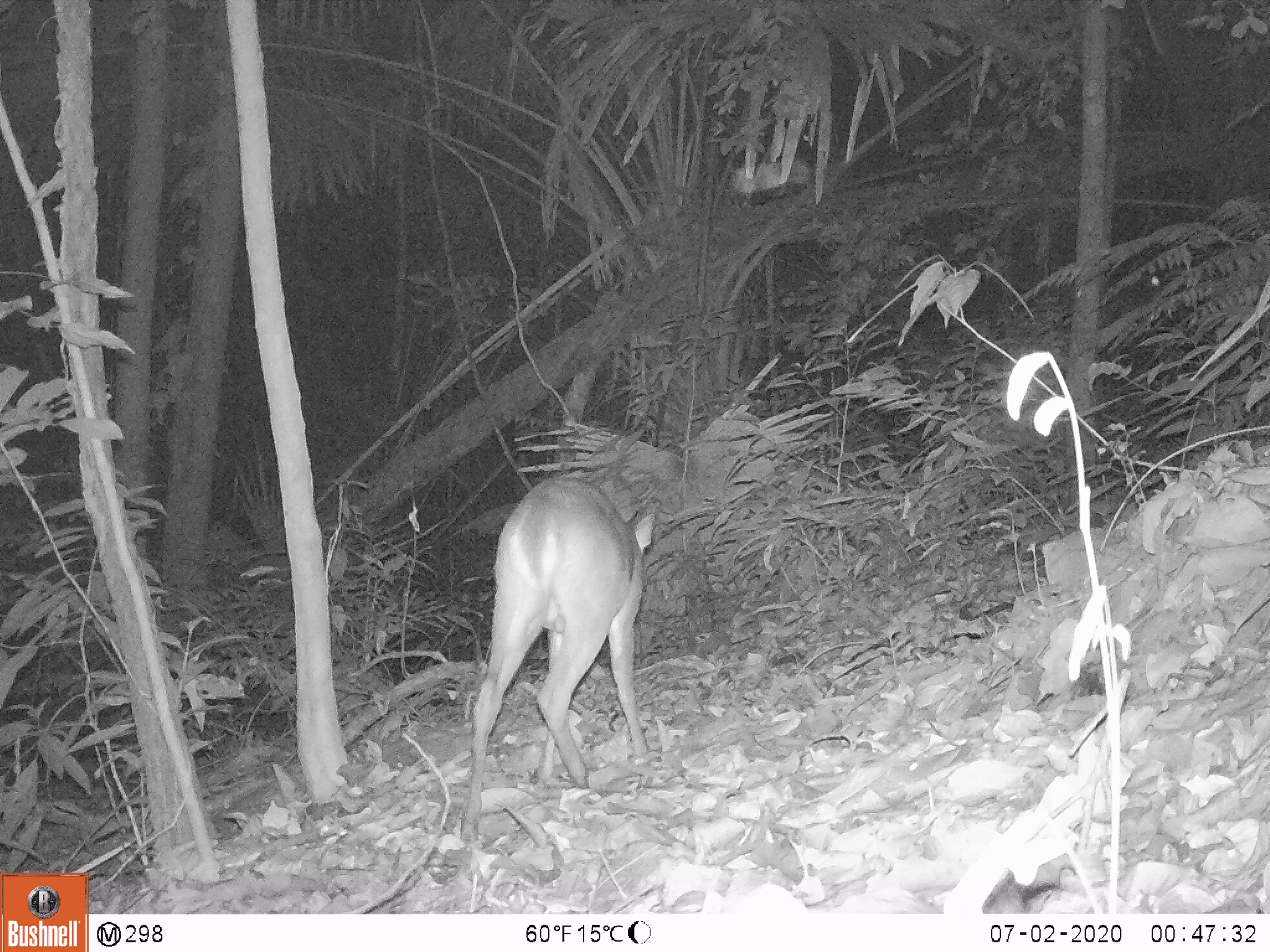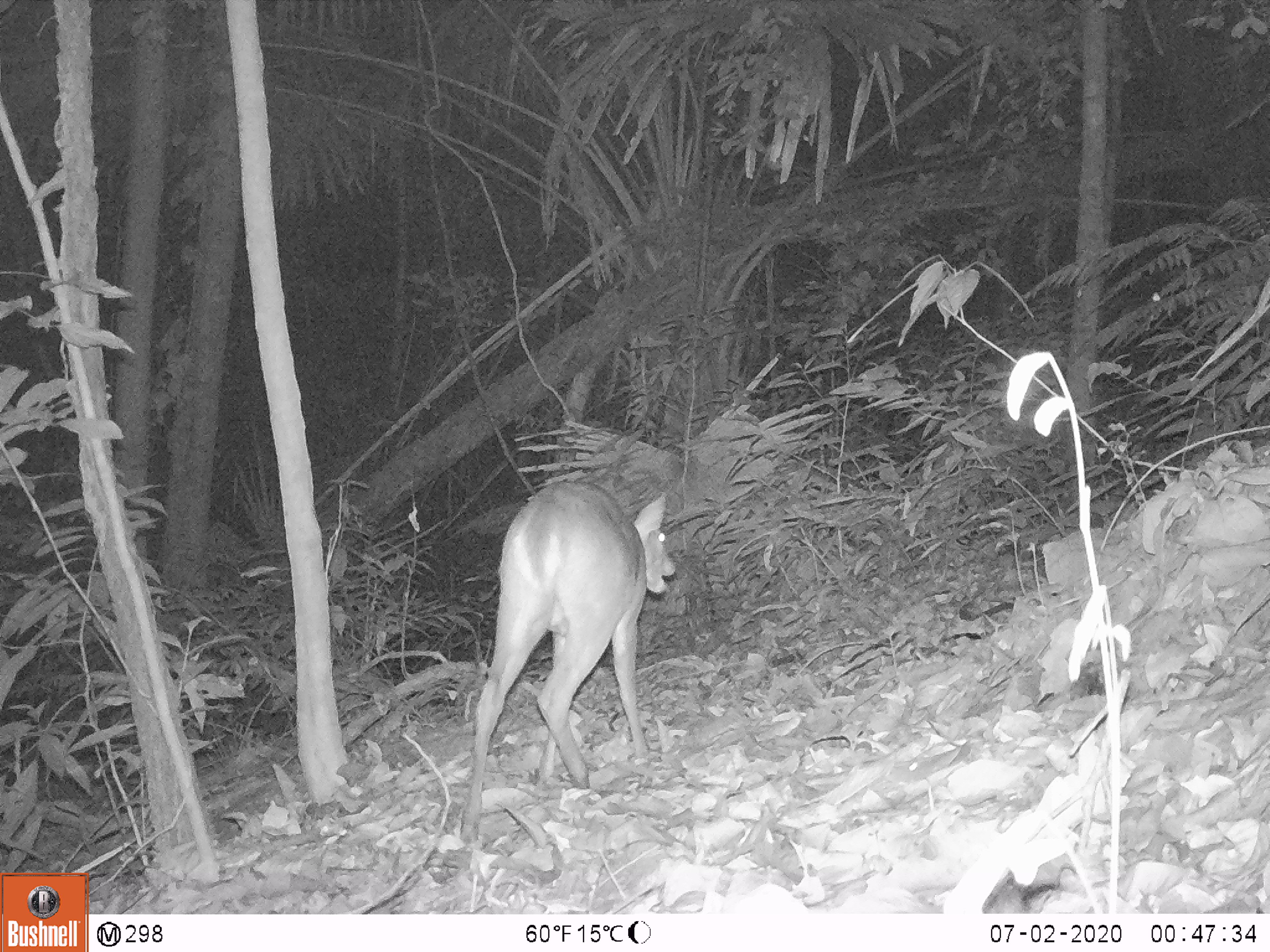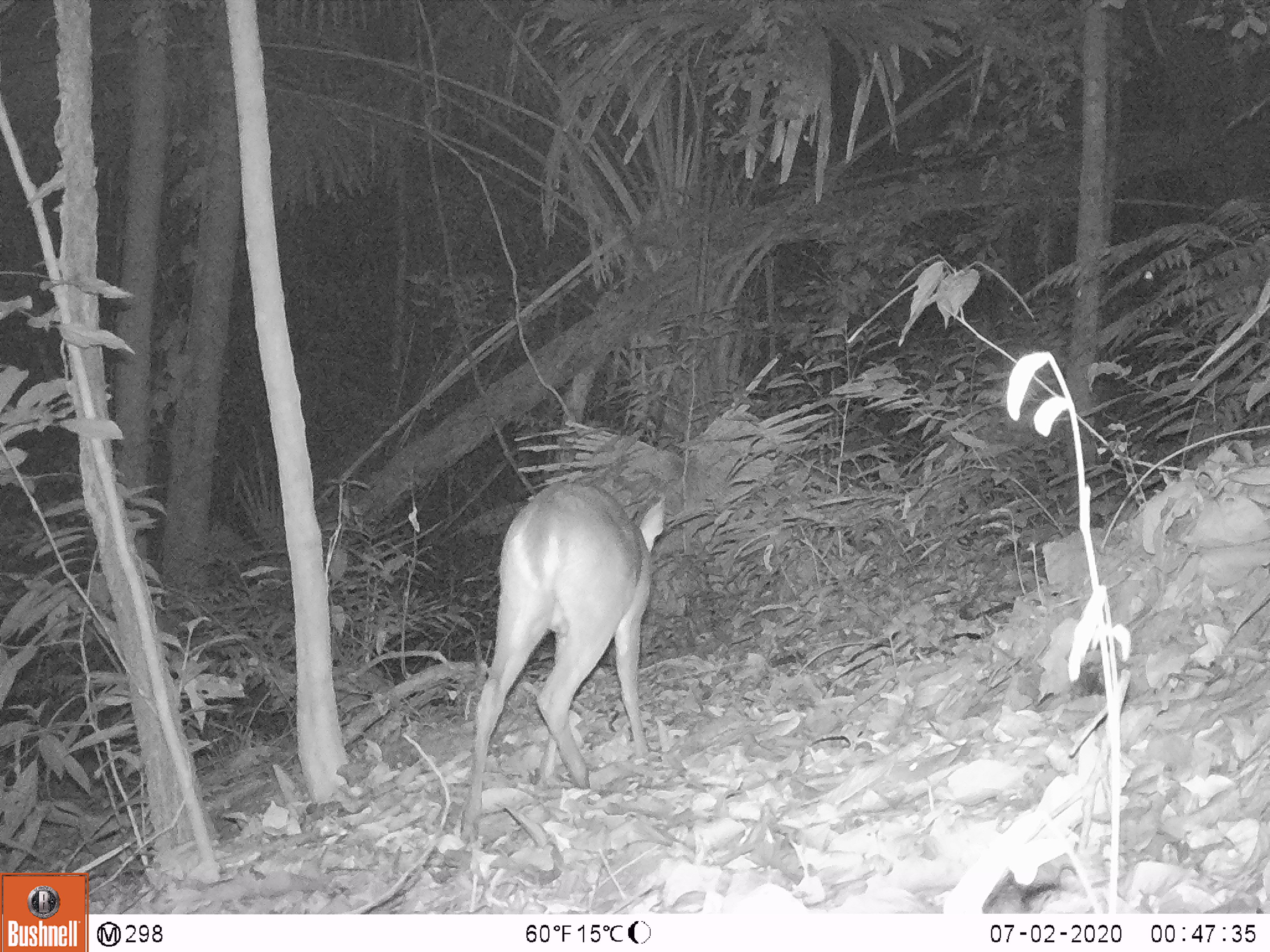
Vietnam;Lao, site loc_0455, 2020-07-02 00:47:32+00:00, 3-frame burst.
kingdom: Animalia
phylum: Chordata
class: Mammalia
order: Artiodactyla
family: Cervidae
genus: Muntiacus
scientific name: Muntiacus vuquangensis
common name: large-antlered muntjac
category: large antlered muntjac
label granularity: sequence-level